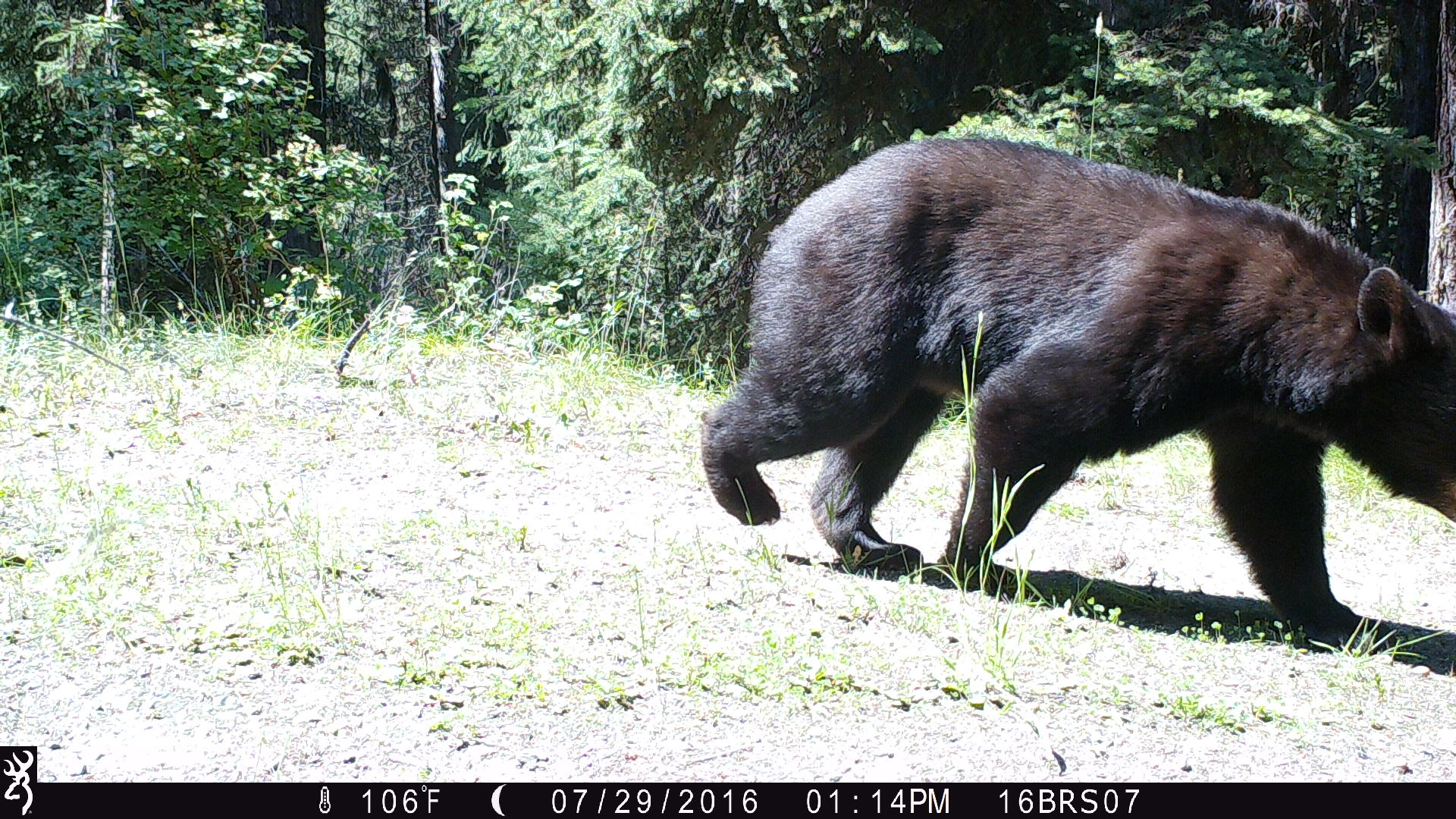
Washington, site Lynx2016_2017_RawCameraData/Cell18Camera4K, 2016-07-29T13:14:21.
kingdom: Animalia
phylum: Chordata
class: Mammalia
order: Carnivora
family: Ursidae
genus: Ursus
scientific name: Ursus americanus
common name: american black bear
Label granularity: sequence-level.